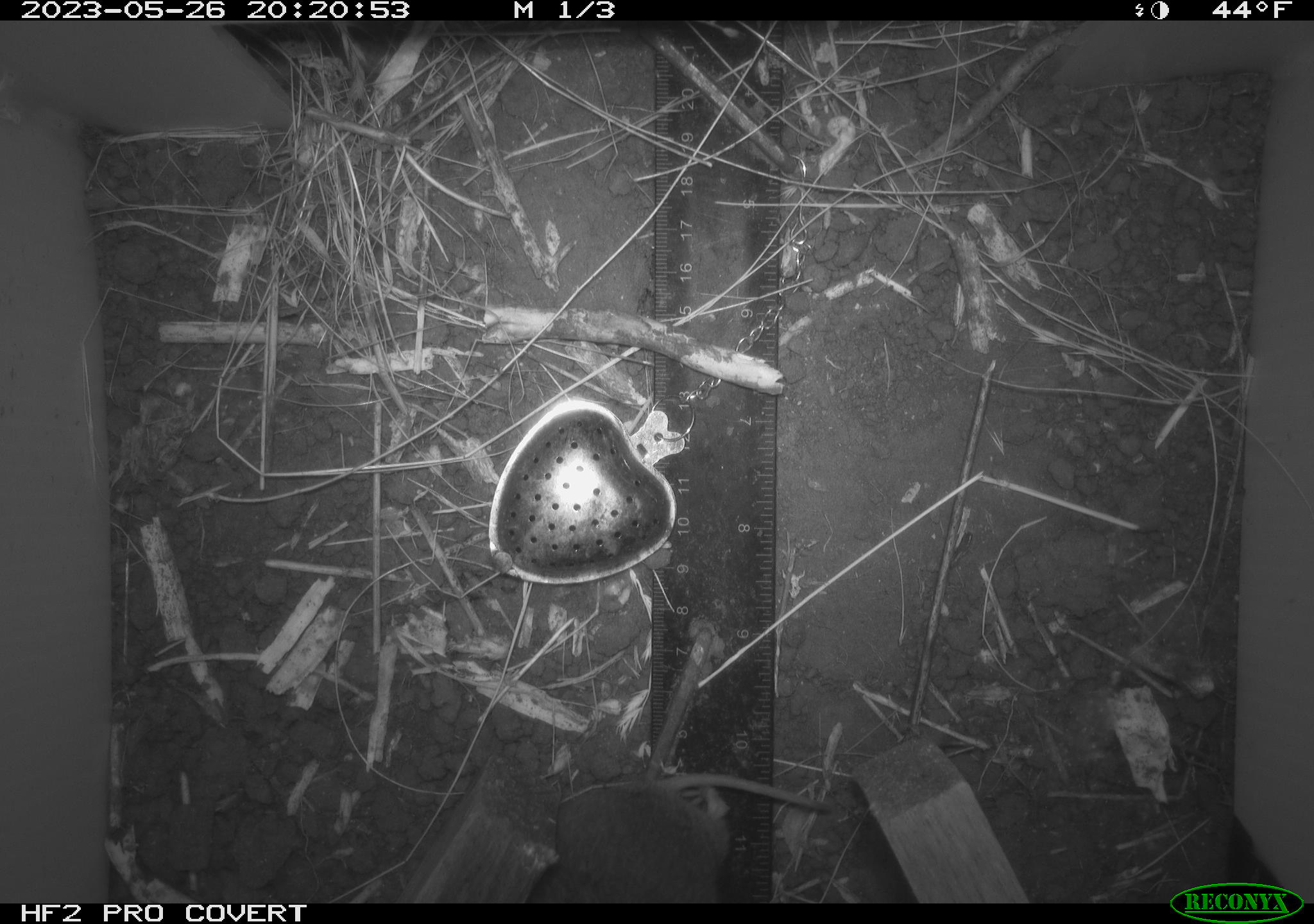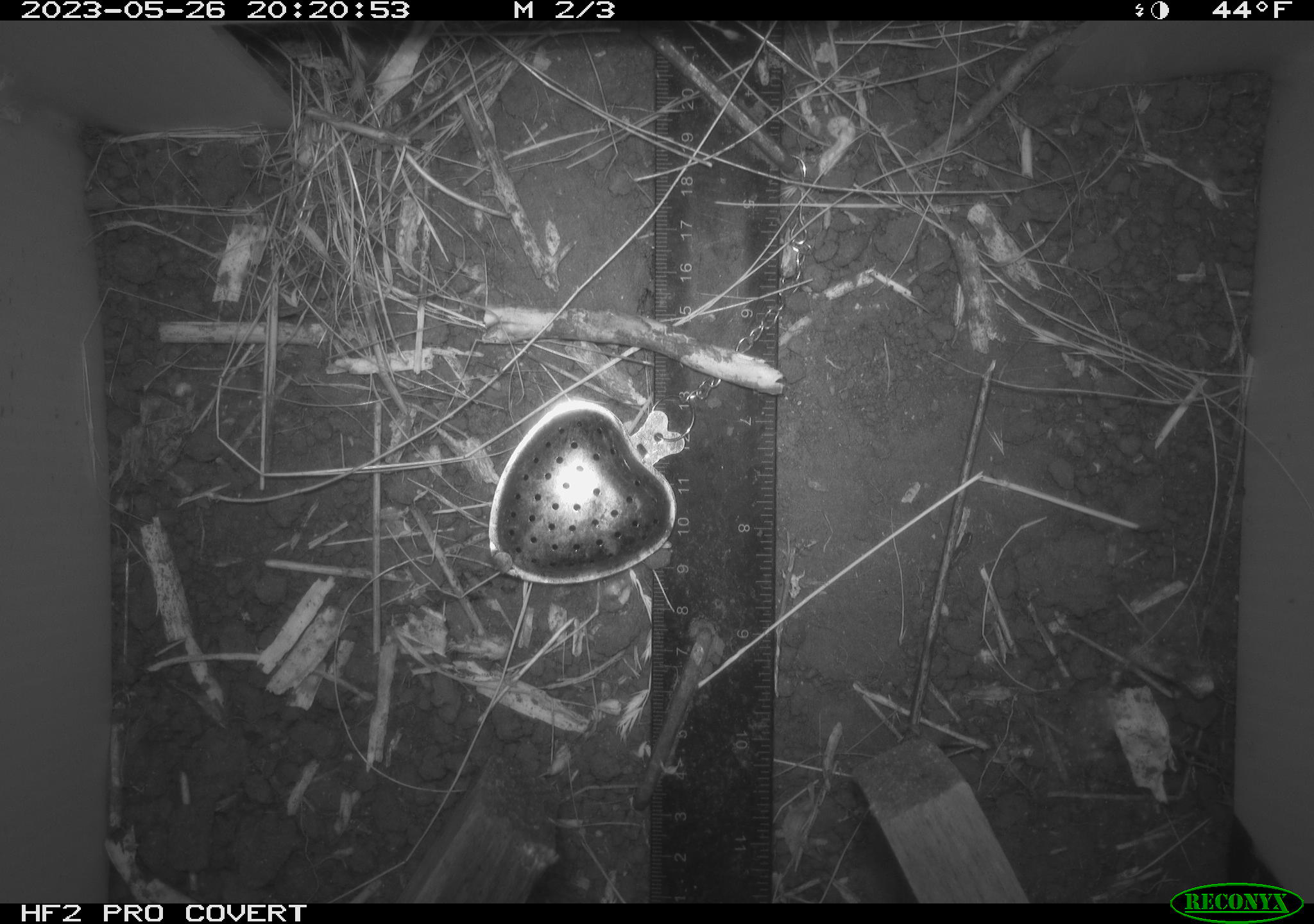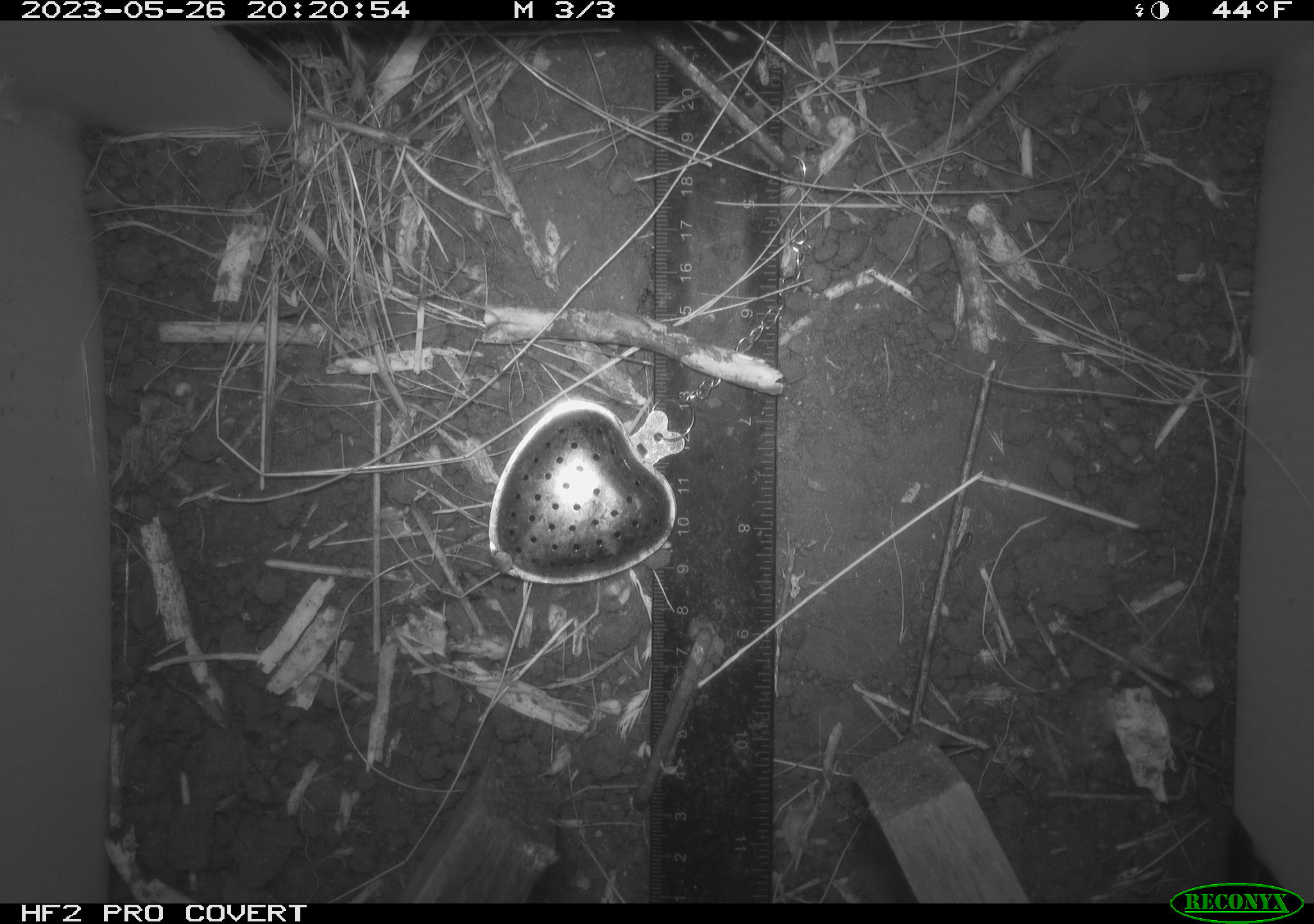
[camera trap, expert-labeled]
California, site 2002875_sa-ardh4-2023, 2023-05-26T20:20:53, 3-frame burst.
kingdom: Animalia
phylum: Chordata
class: Mammalia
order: Rodentia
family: Cricetidae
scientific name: Arvicolinae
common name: voles, lemmings, and muskrats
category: arvicolinae subfamily